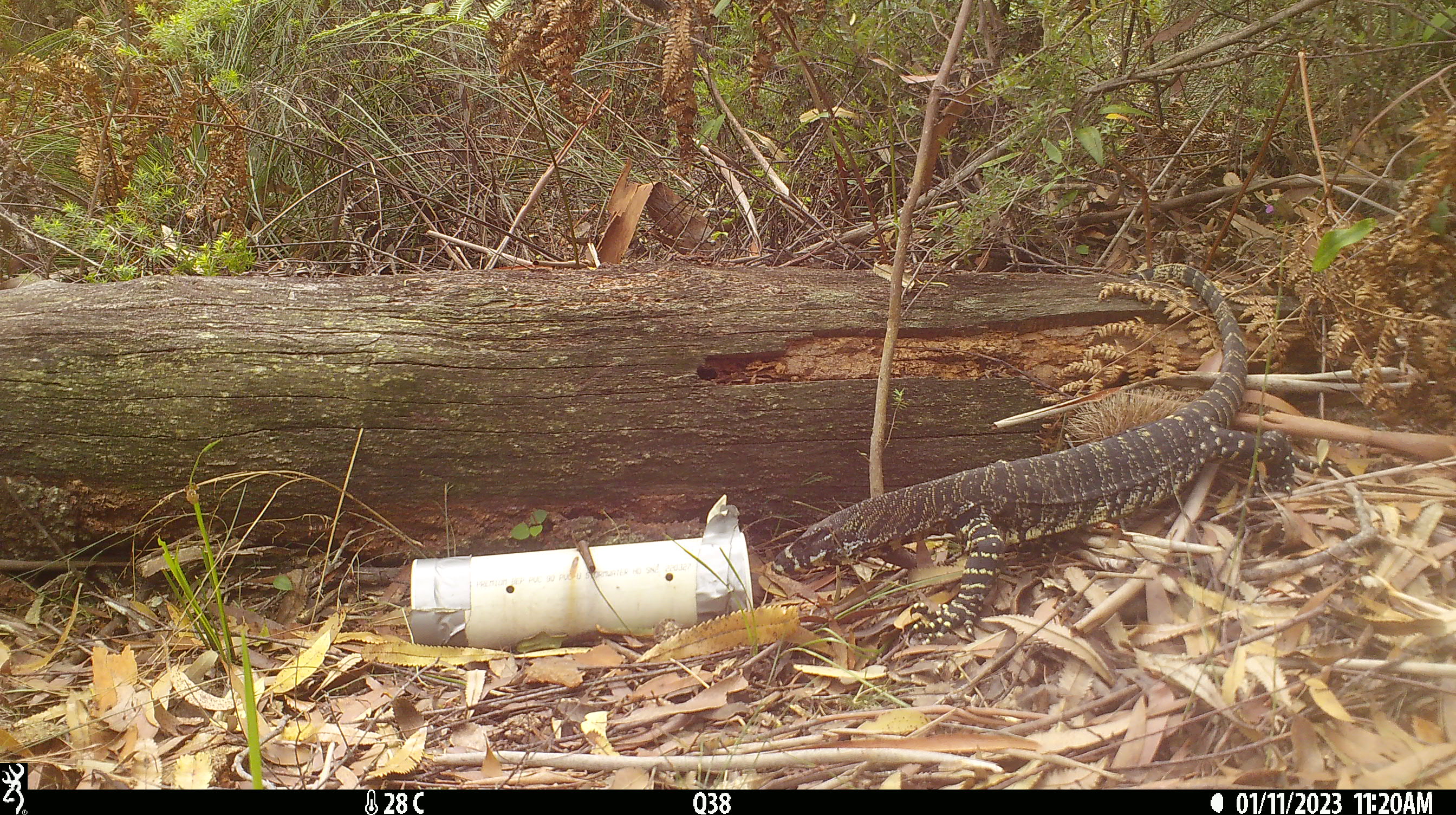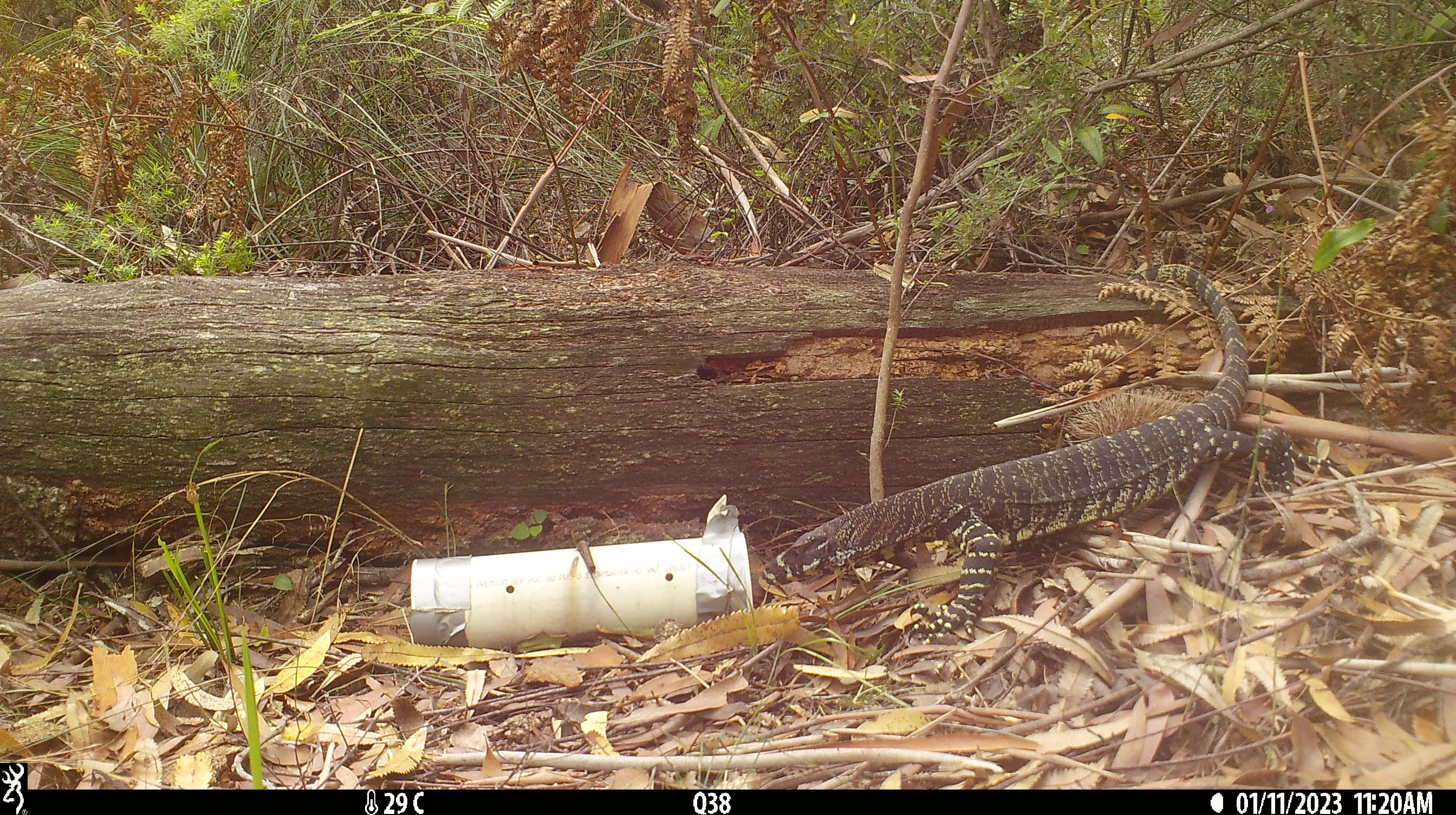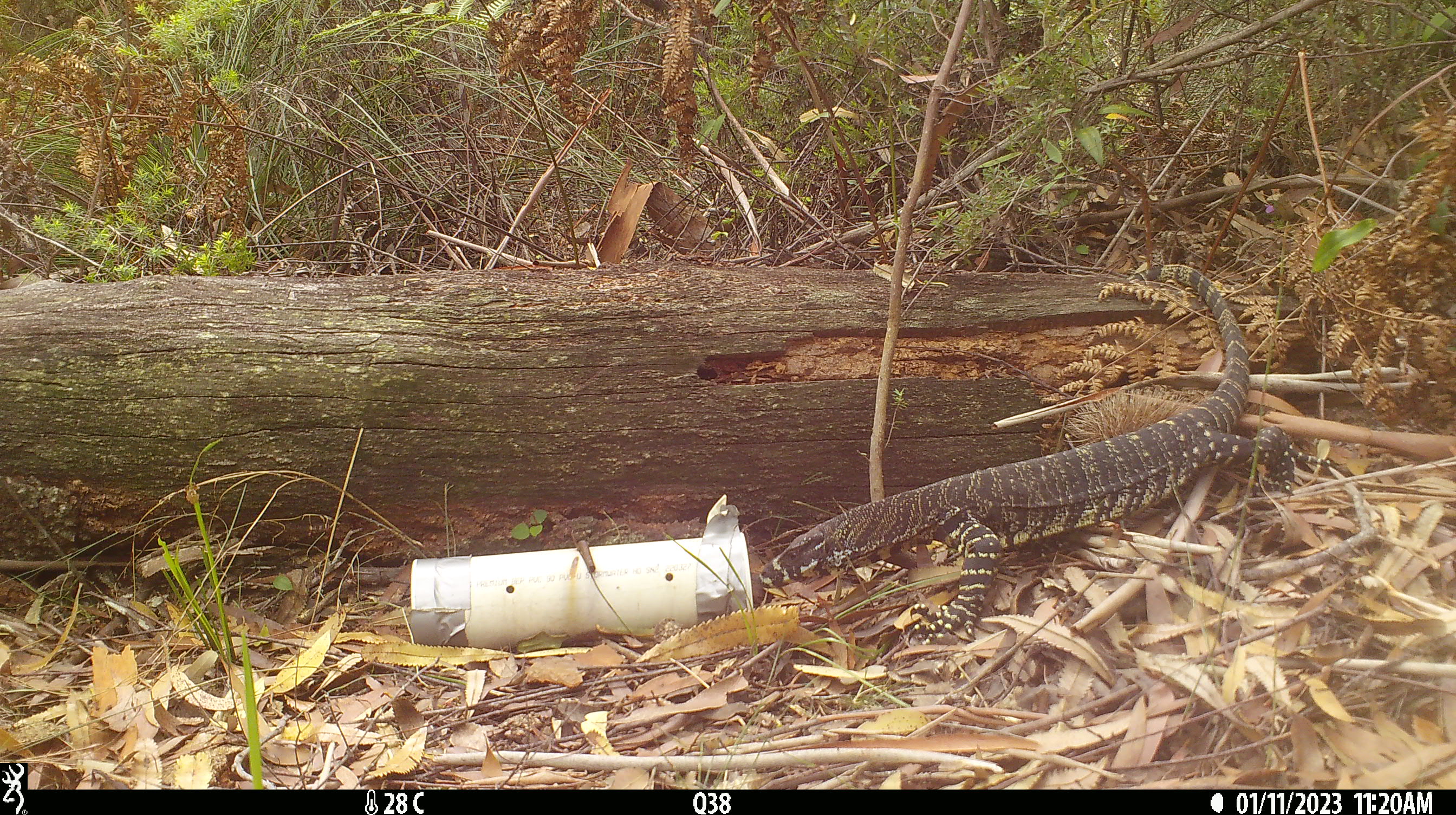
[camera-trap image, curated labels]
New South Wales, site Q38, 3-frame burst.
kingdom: Animalia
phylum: Chordata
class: Reptilia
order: Squamata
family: Varanidae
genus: Varanus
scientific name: Varanus varius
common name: lace monitor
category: goanna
Goanna (lace monitor) (Varanus varius).